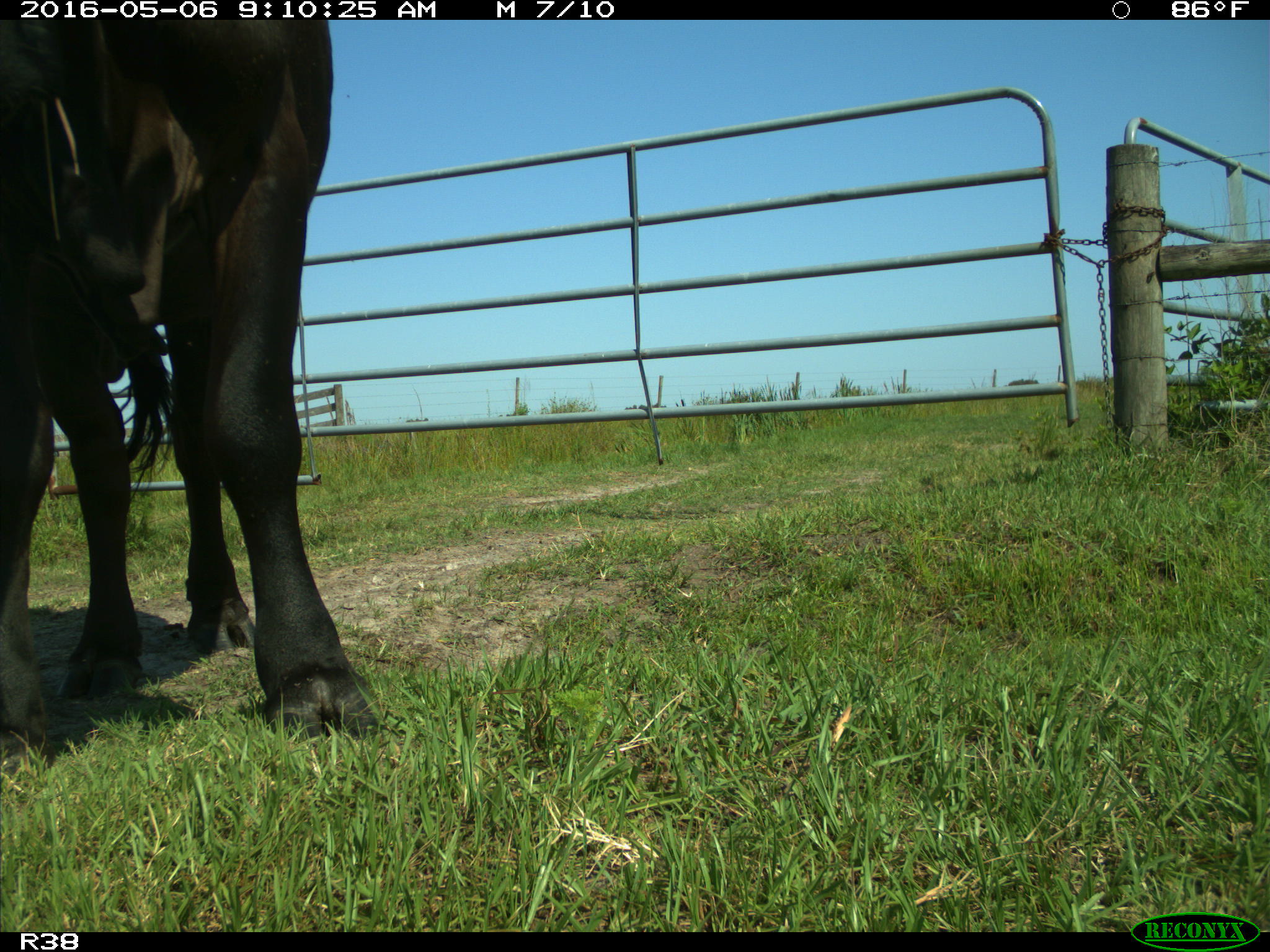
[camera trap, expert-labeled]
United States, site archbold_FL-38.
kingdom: Animalia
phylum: Chordata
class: Mammalia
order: Artiodactyla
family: Bovidae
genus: Bos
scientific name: Bos taurus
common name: domestic cow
Bos taurus (domestic cow).